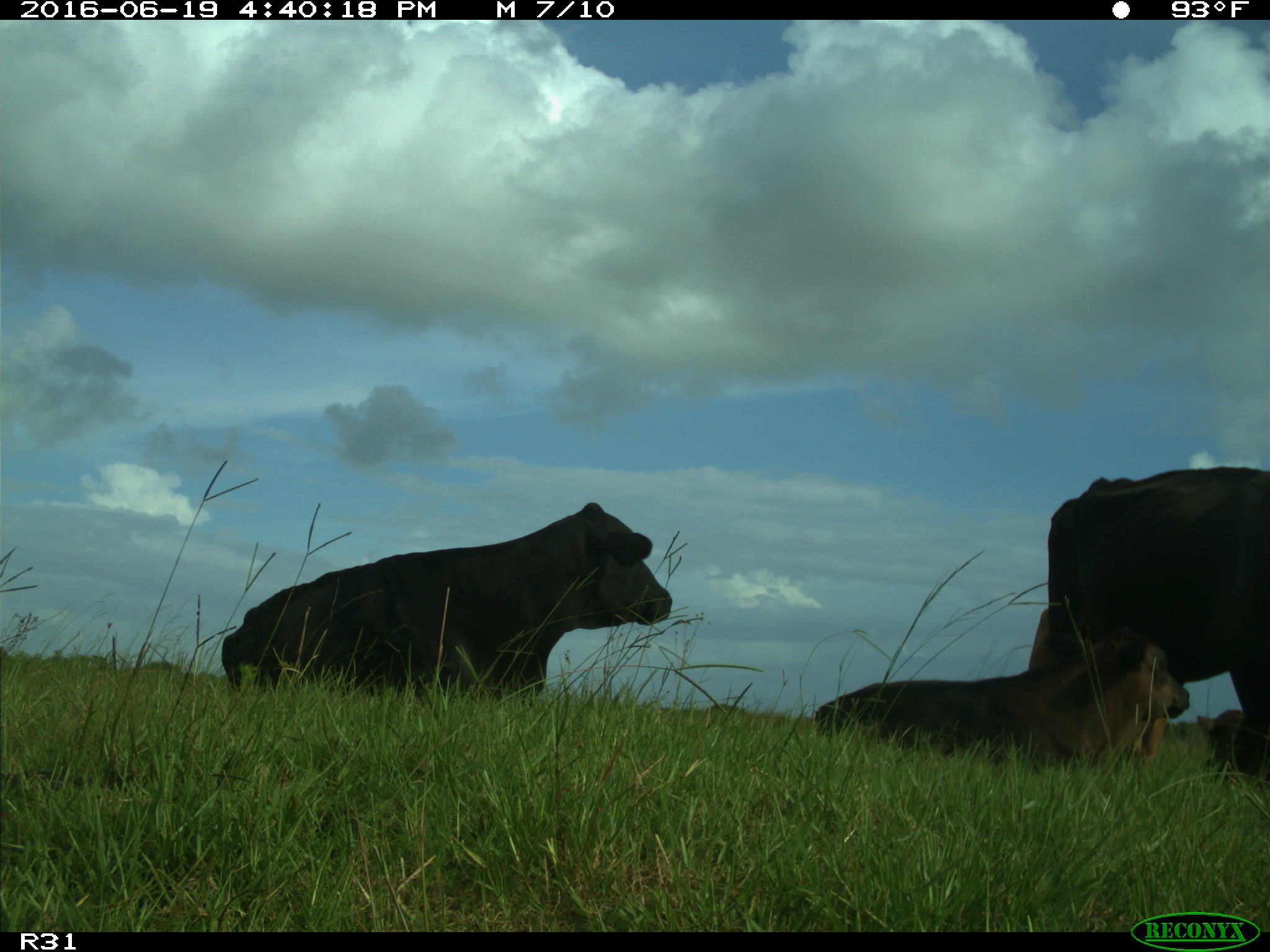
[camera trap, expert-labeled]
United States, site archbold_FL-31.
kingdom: Animalia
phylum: Chordata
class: Mammalia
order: Artiodactyla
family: Bovidae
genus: Bos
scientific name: Bos taurus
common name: domestic cow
Bos taurus (domestic cow).